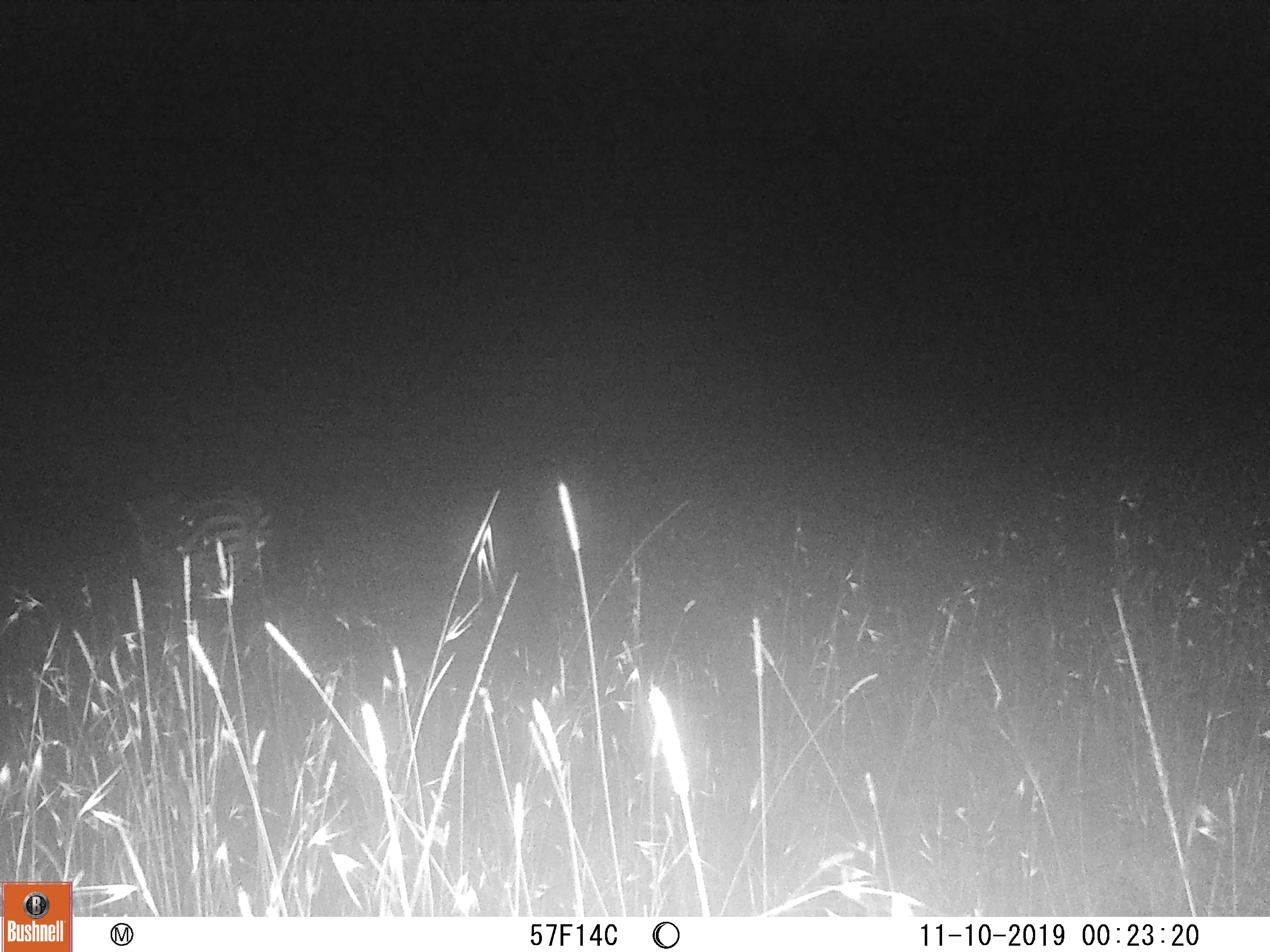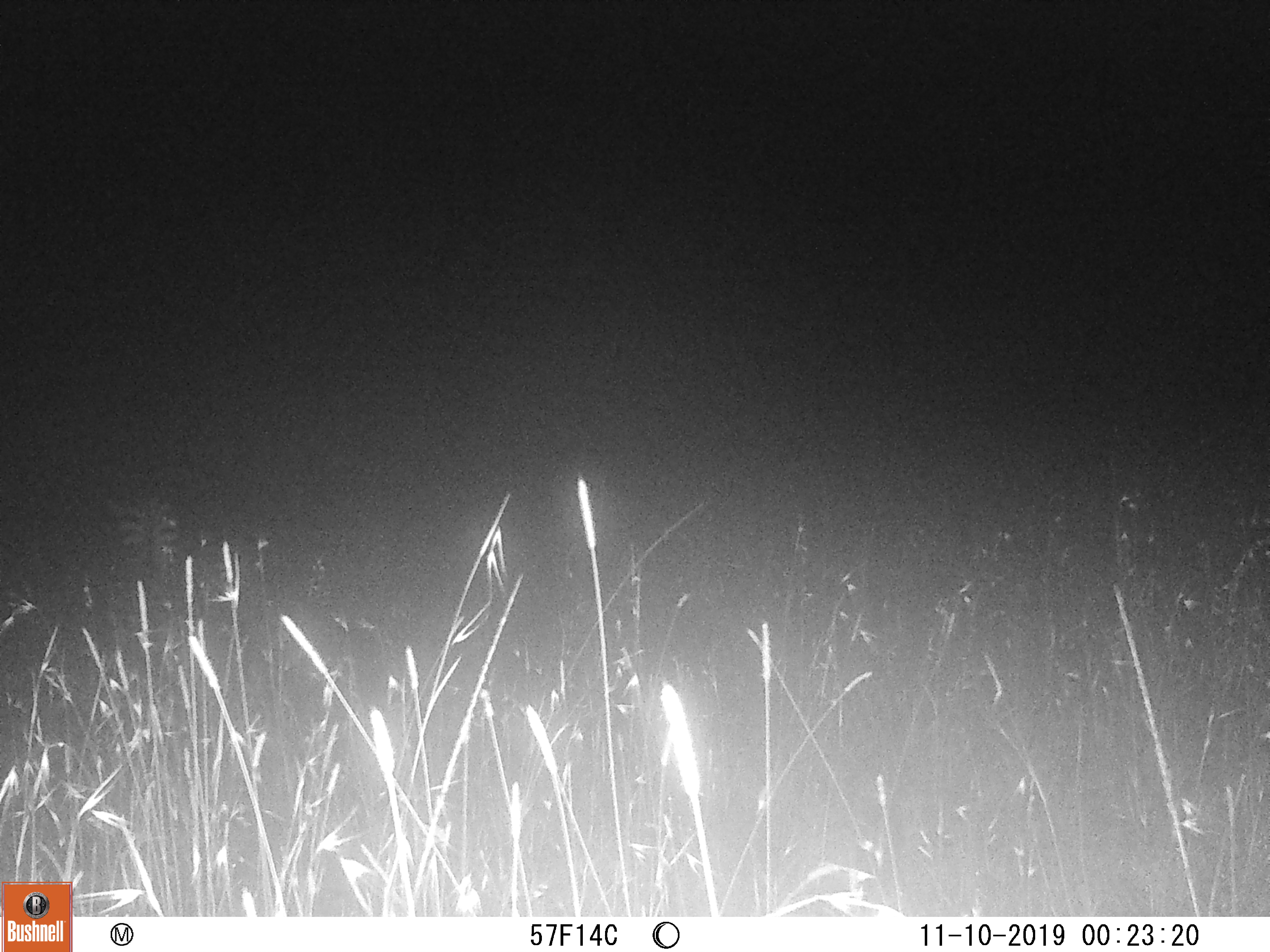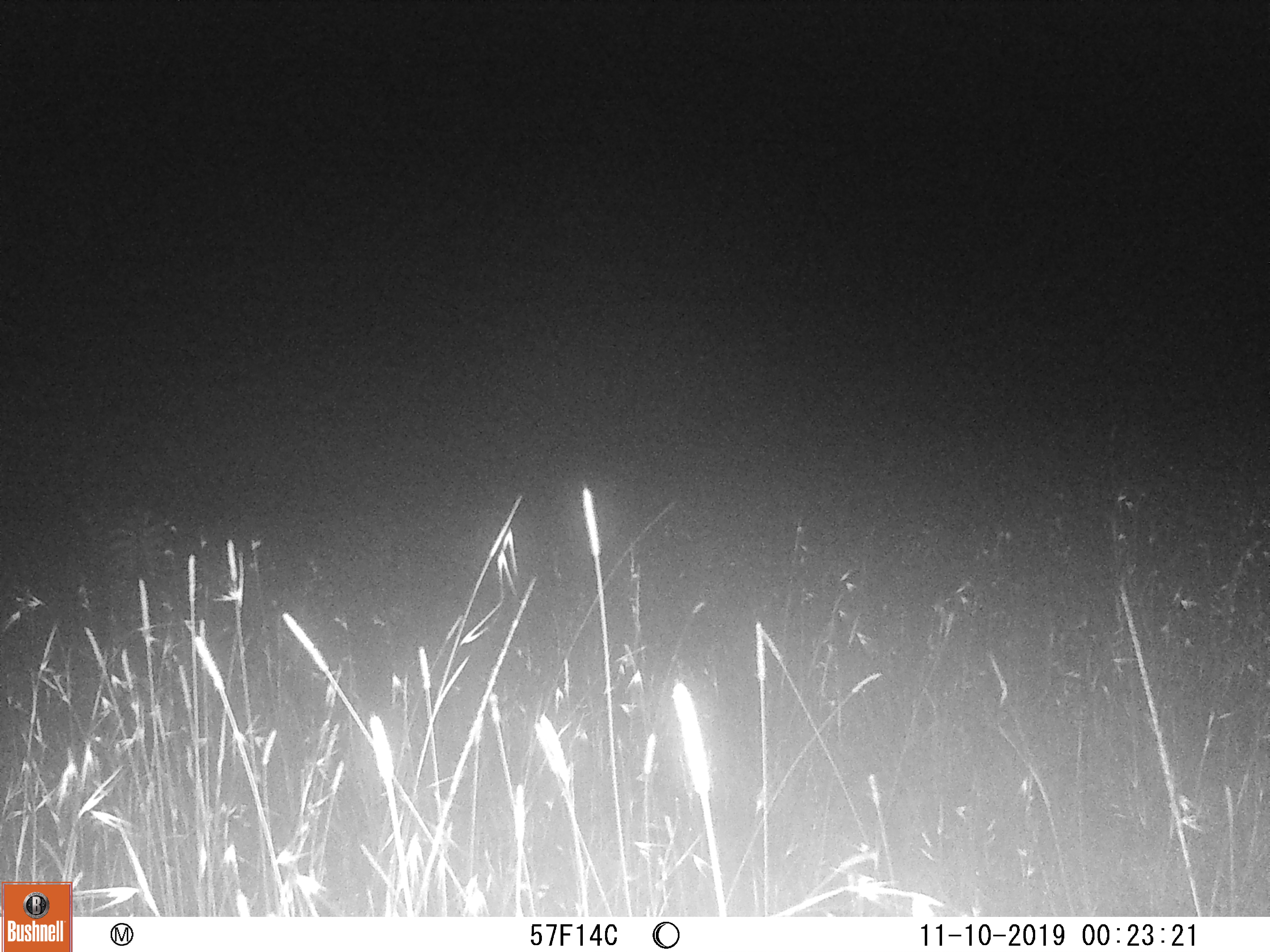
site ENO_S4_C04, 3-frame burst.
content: unidentified animal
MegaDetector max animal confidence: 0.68